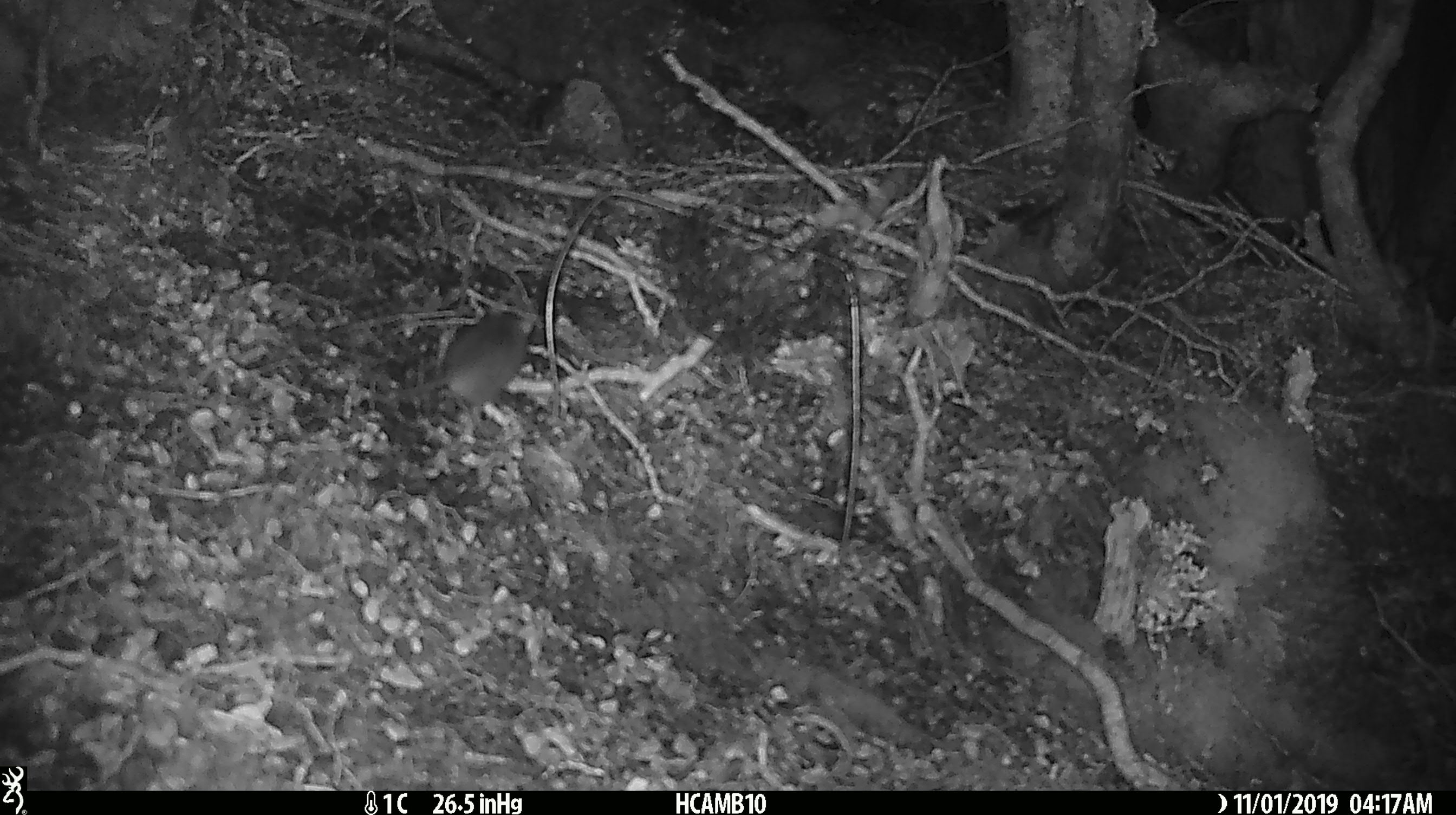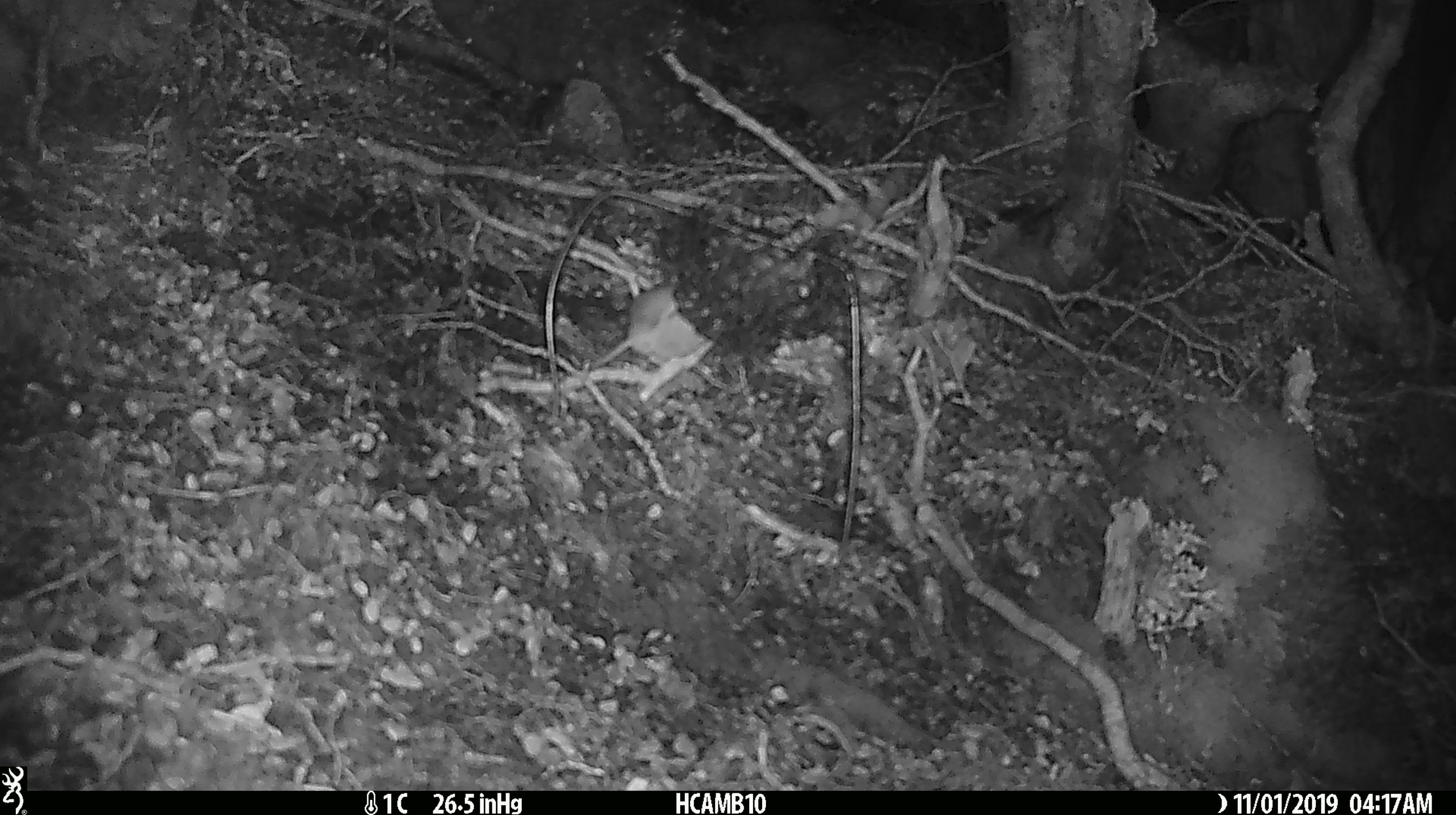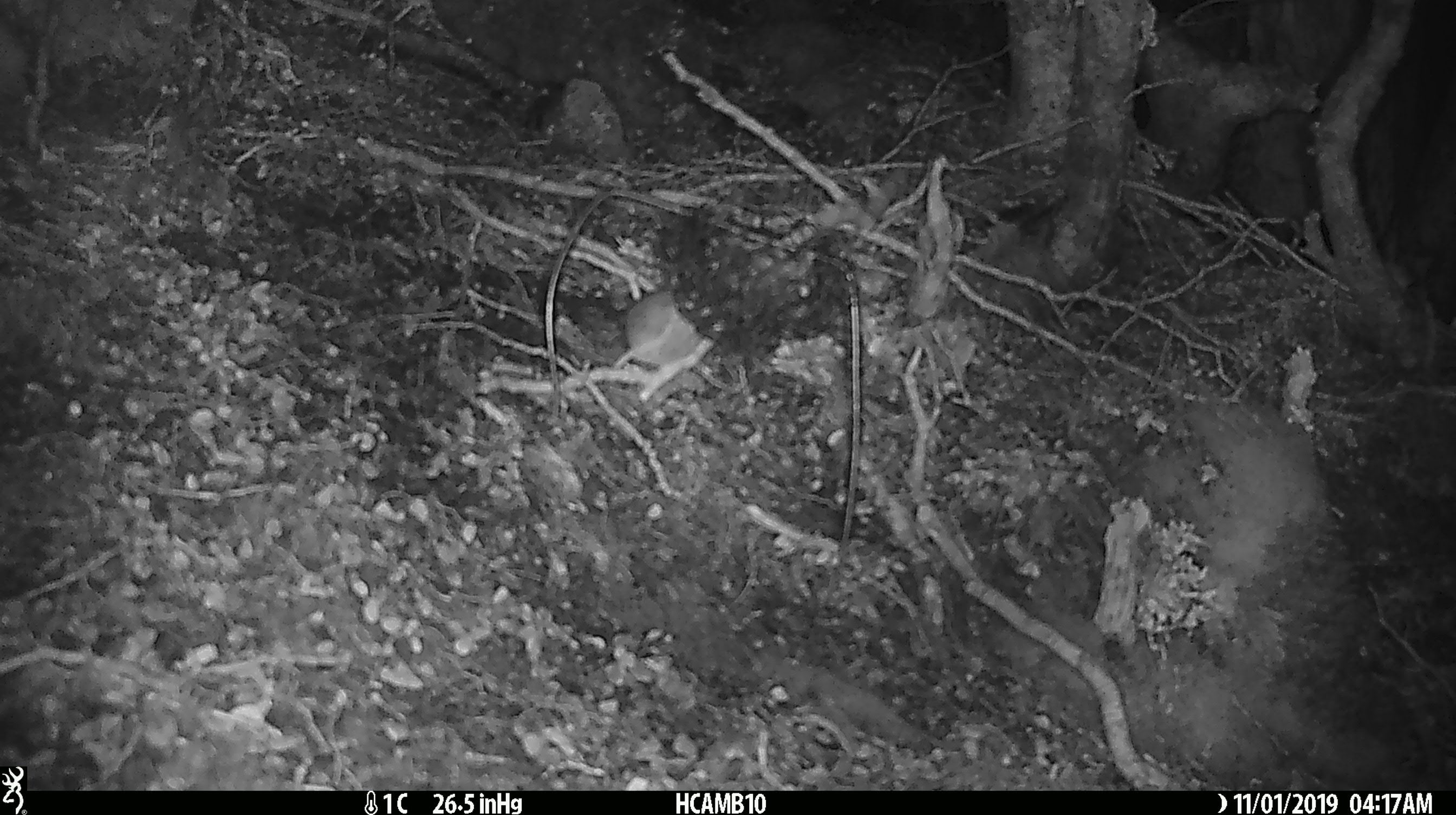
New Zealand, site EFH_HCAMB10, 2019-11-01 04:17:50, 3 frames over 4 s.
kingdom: Animalia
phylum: Chordata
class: Mammalia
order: Rodentia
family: Muridae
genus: Mus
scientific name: Mus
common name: mouse